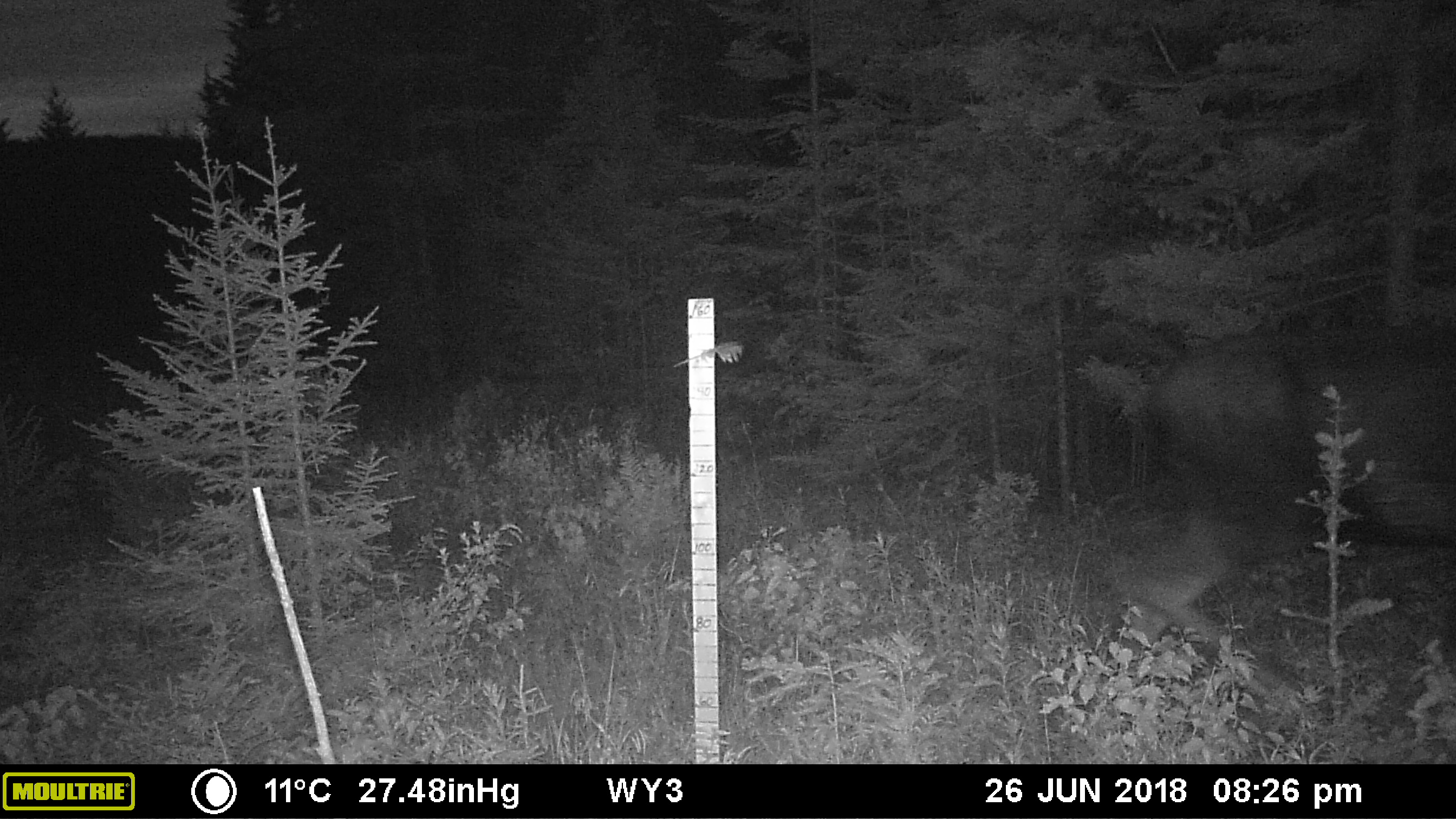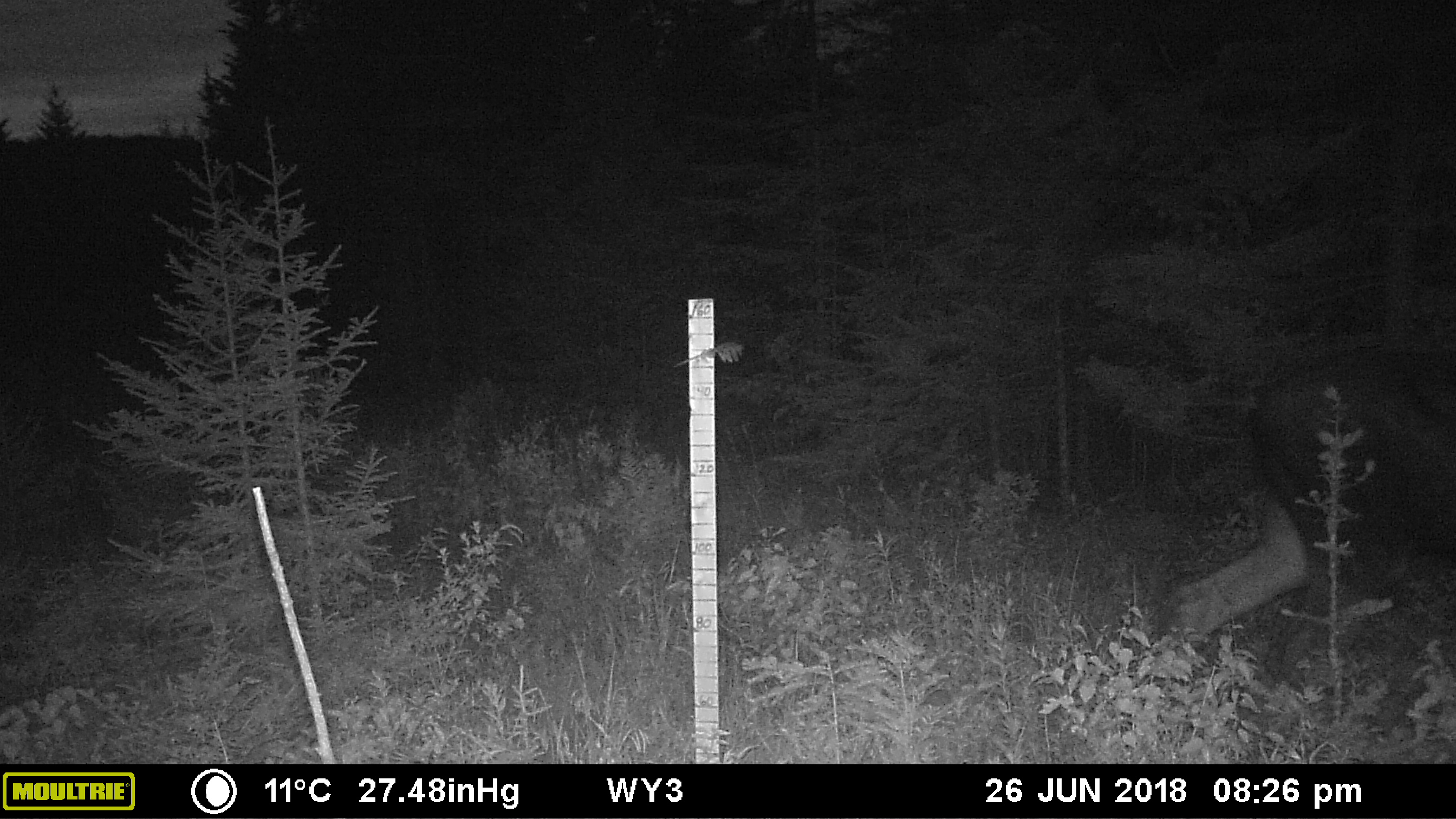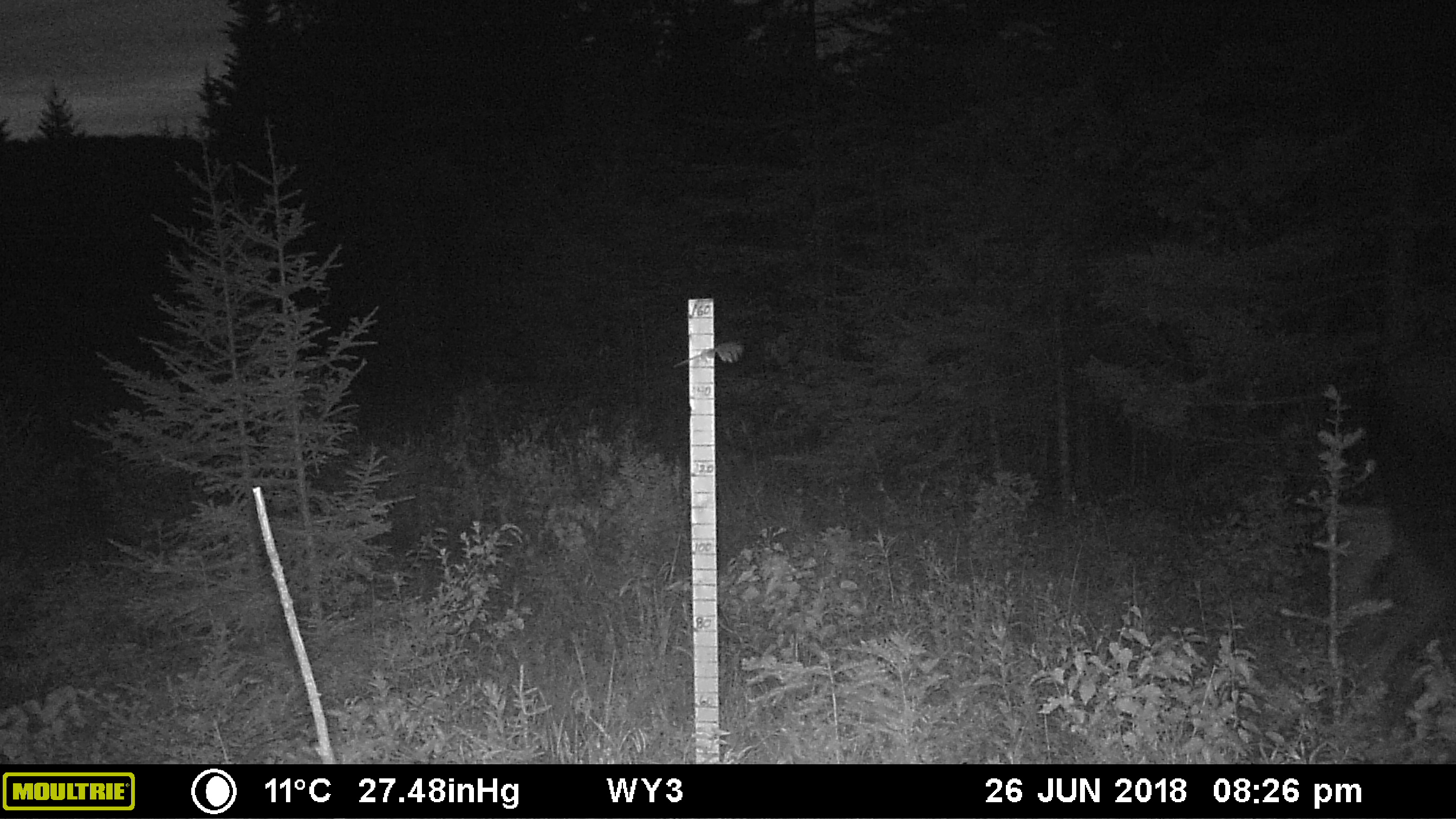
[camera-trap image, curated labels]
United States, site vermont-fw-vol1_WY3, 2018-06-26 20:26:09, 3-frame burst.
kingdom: Animalia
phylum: Chordata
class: Mammalia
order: Artiodactyla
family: Cervidae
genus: Alces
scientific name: Alces alces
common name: moose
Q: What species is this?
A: Moose (Alces alces).